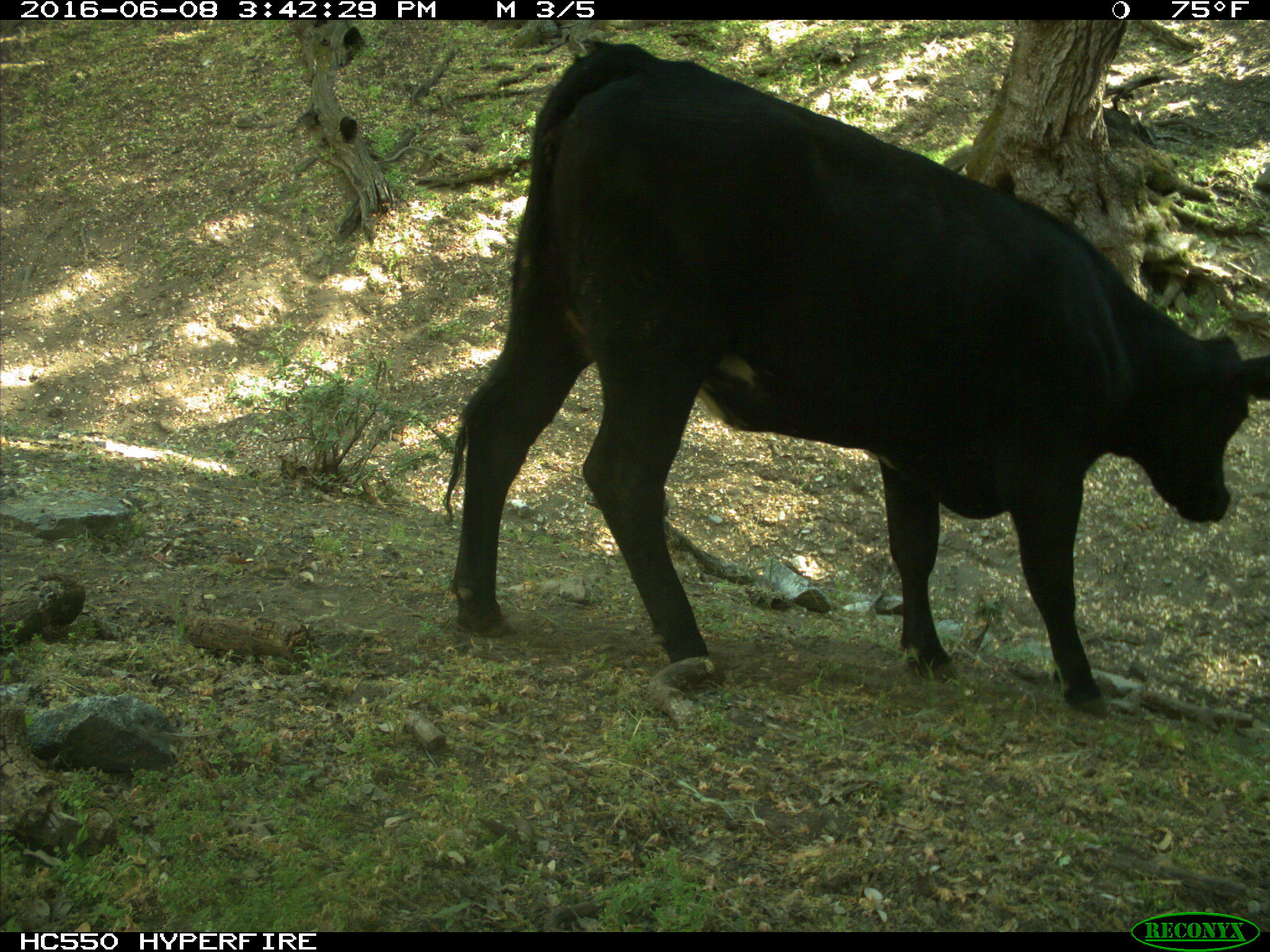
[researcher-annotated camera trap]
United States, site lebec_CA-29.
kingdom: Animalia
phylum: Chordata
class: Mammalia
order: Artiodactyla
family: Bovidae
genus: Bos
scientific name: Bos taurus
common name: domestic cow